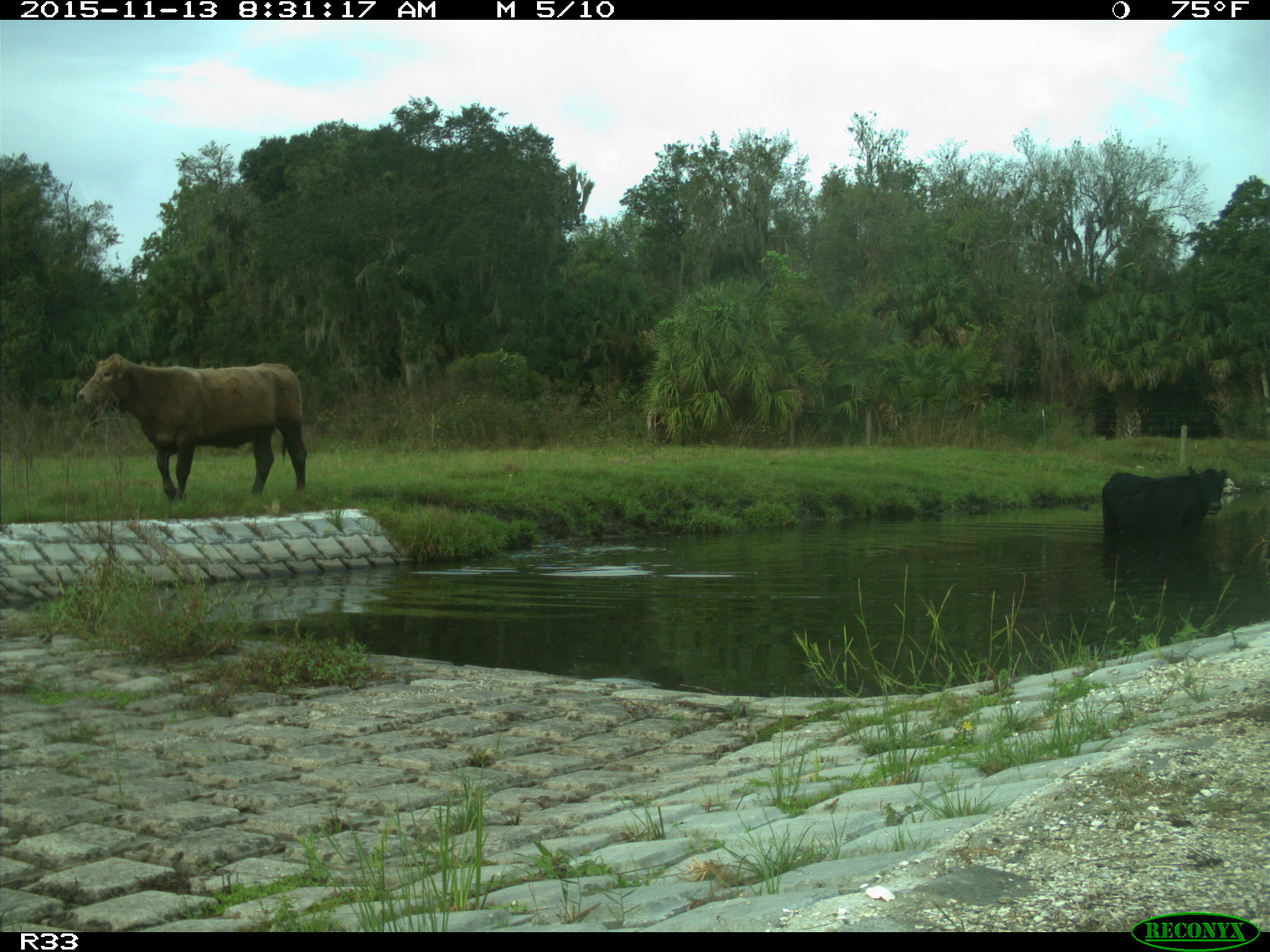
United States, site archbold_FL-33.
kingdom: Animalia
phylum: Chordata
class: Mammalia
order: Artiodactyla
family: Bovidae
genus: Bos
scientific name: Bos taurus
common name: domestic cow